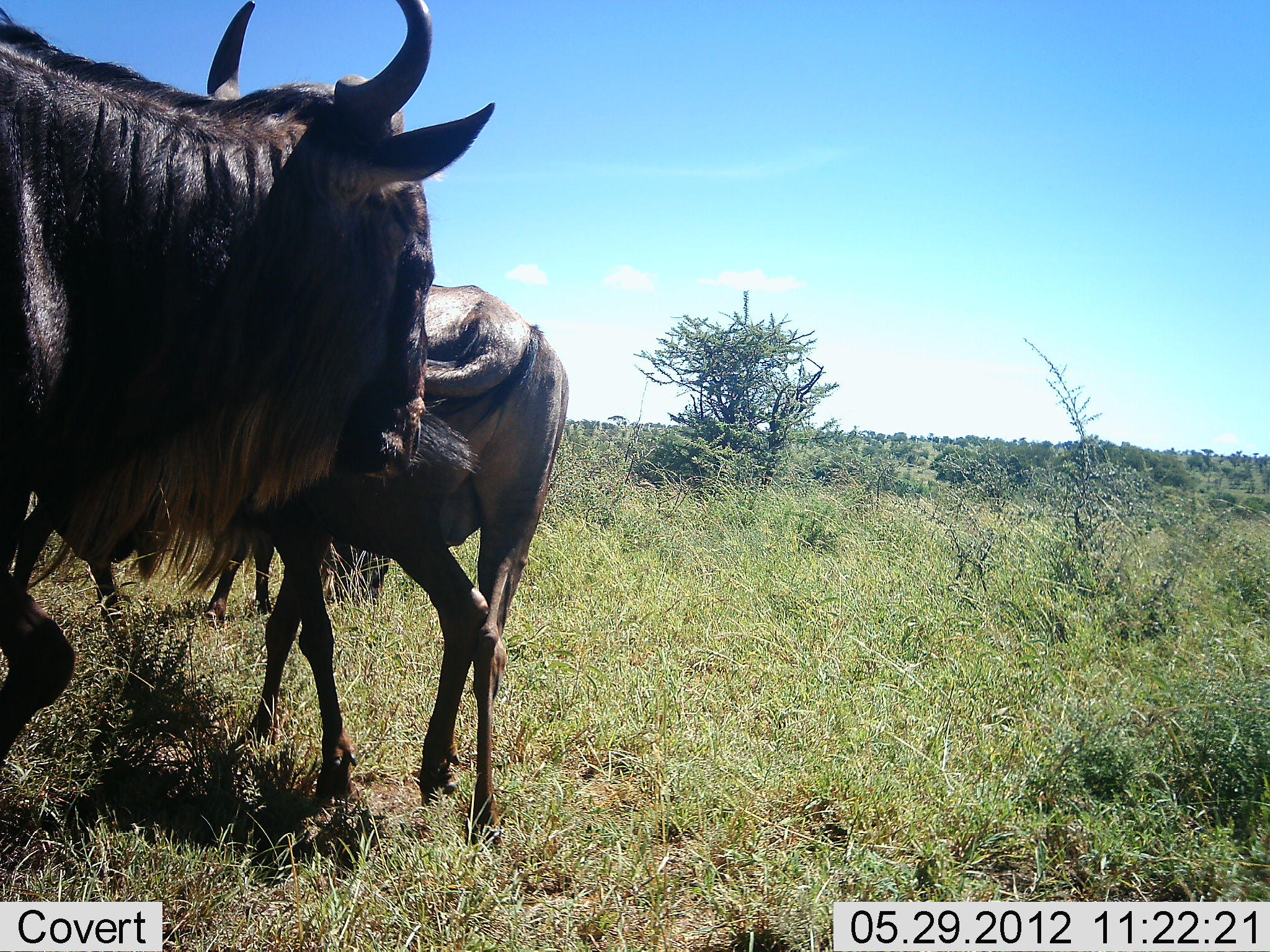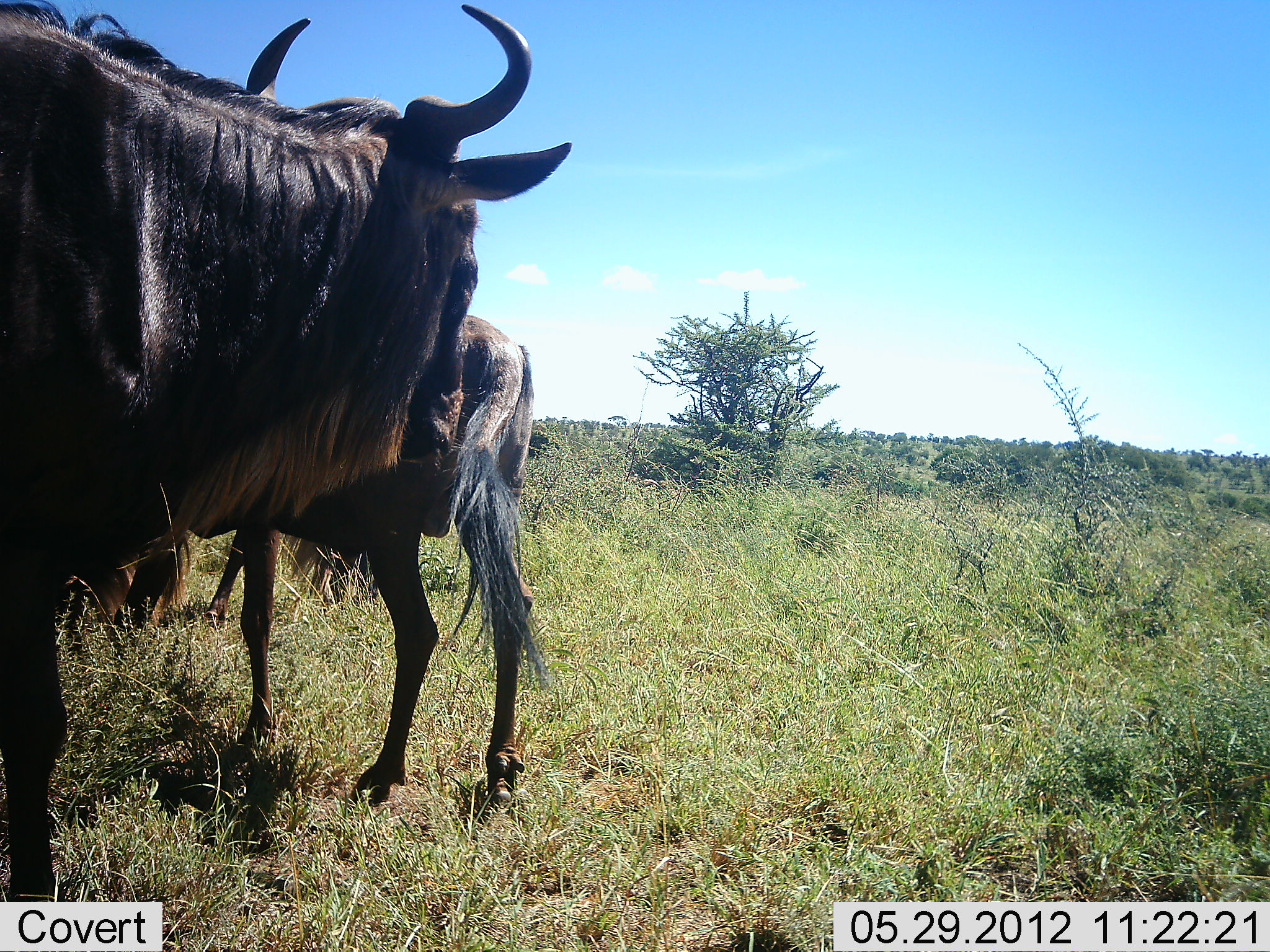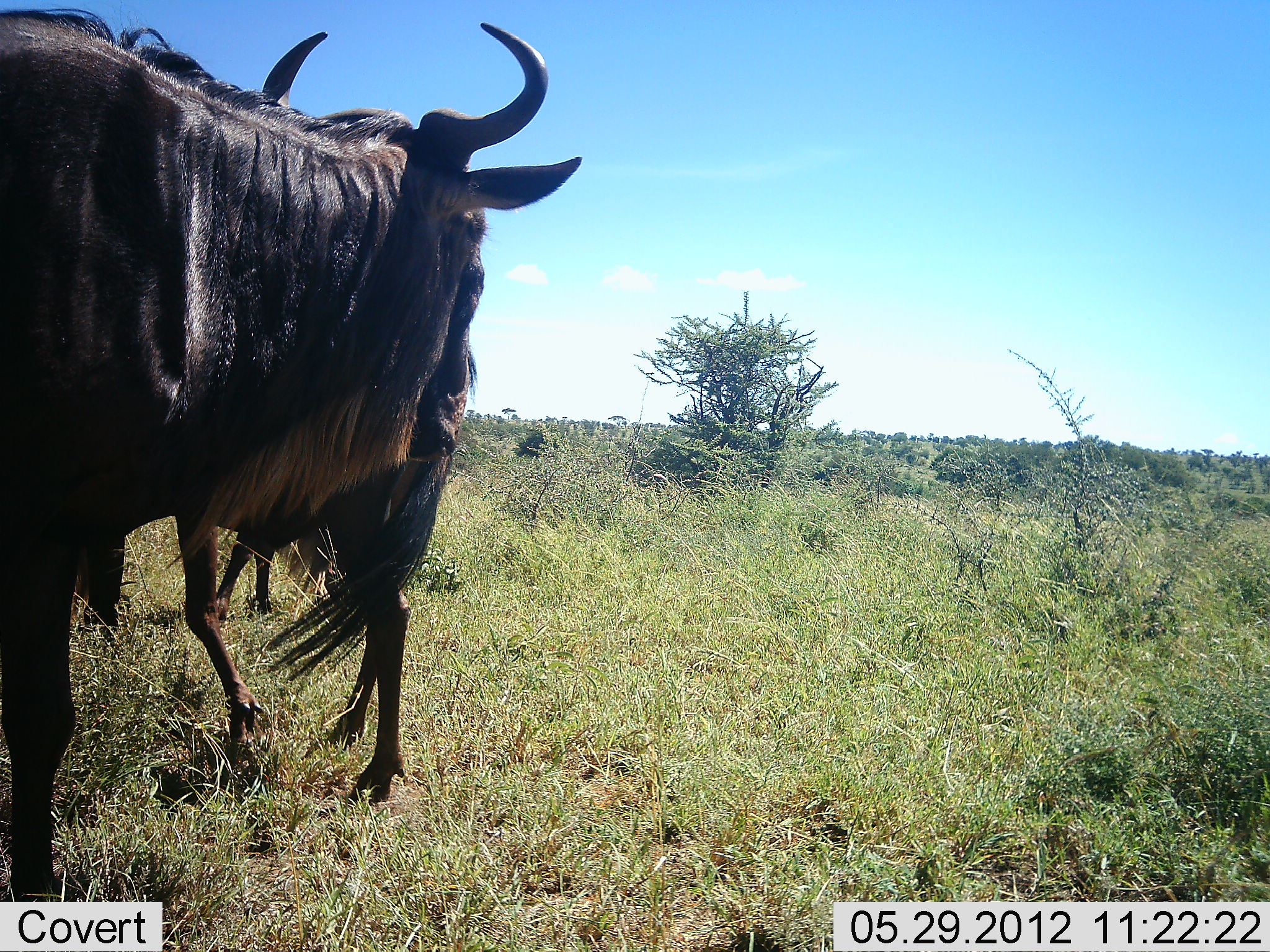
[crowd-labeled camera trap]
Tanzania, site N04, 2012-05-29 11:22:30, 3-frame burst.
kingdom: Animalia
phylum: Chordata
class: Mammalia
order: Artiodactyla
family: Bovidae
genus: Connochaetes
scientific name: Connochaetes taurinus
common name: blue wildebeest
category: wildebeest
Wildebeest (blue wildebeest) (Connochaetes taurinus), count 3. Behavior (volunteer vote fractions): standing 80%, resting 0%, moving 60%, interacting 0%. Young present (vote fraction): 0%. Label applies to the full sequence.